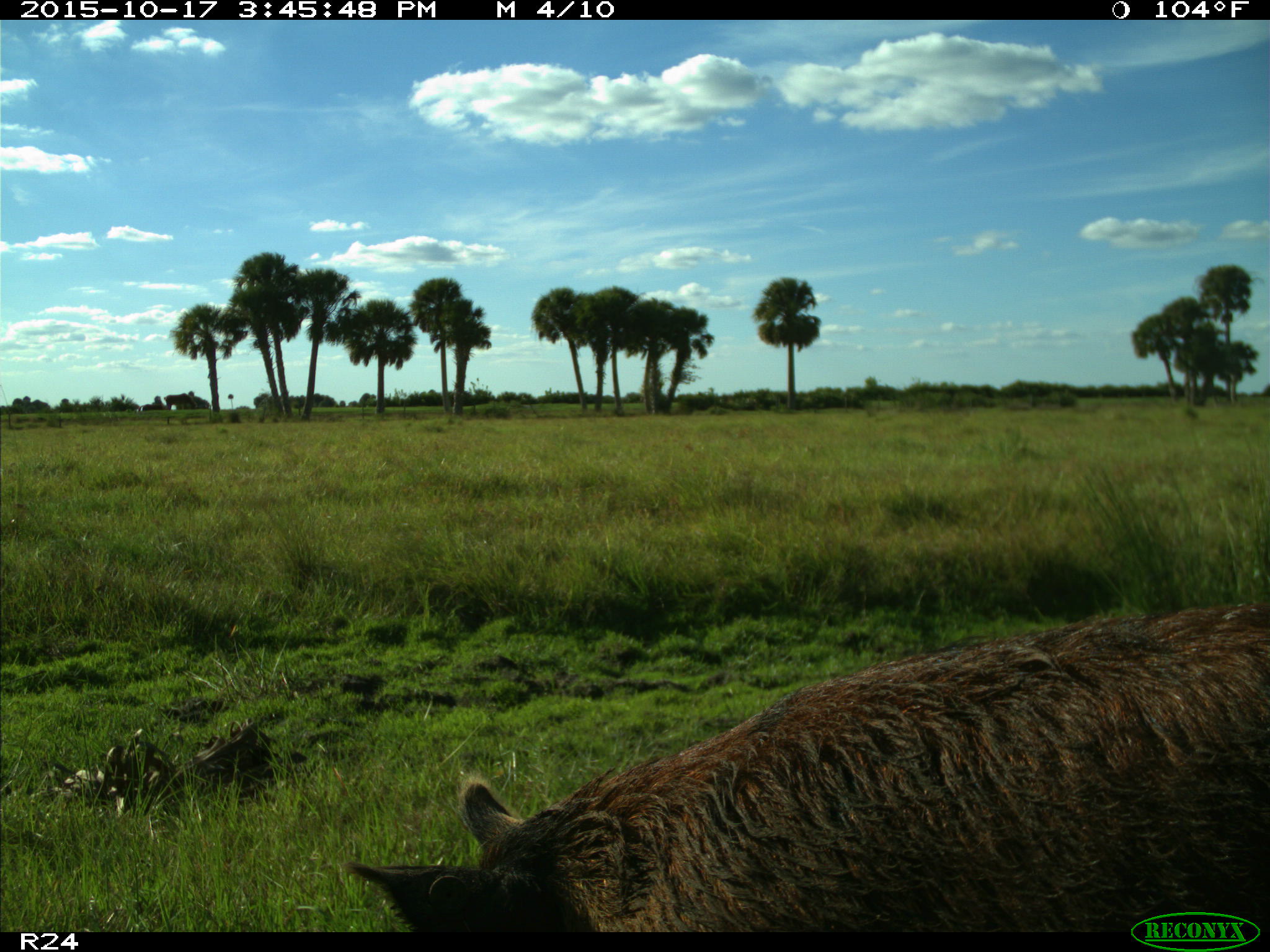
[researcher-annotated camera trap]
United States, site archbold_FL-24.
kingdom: Animalia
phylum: Chordata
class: Mammalia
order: Artiodactyla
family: Suidae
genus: Sus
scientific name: Sus scrofa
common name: wild boar